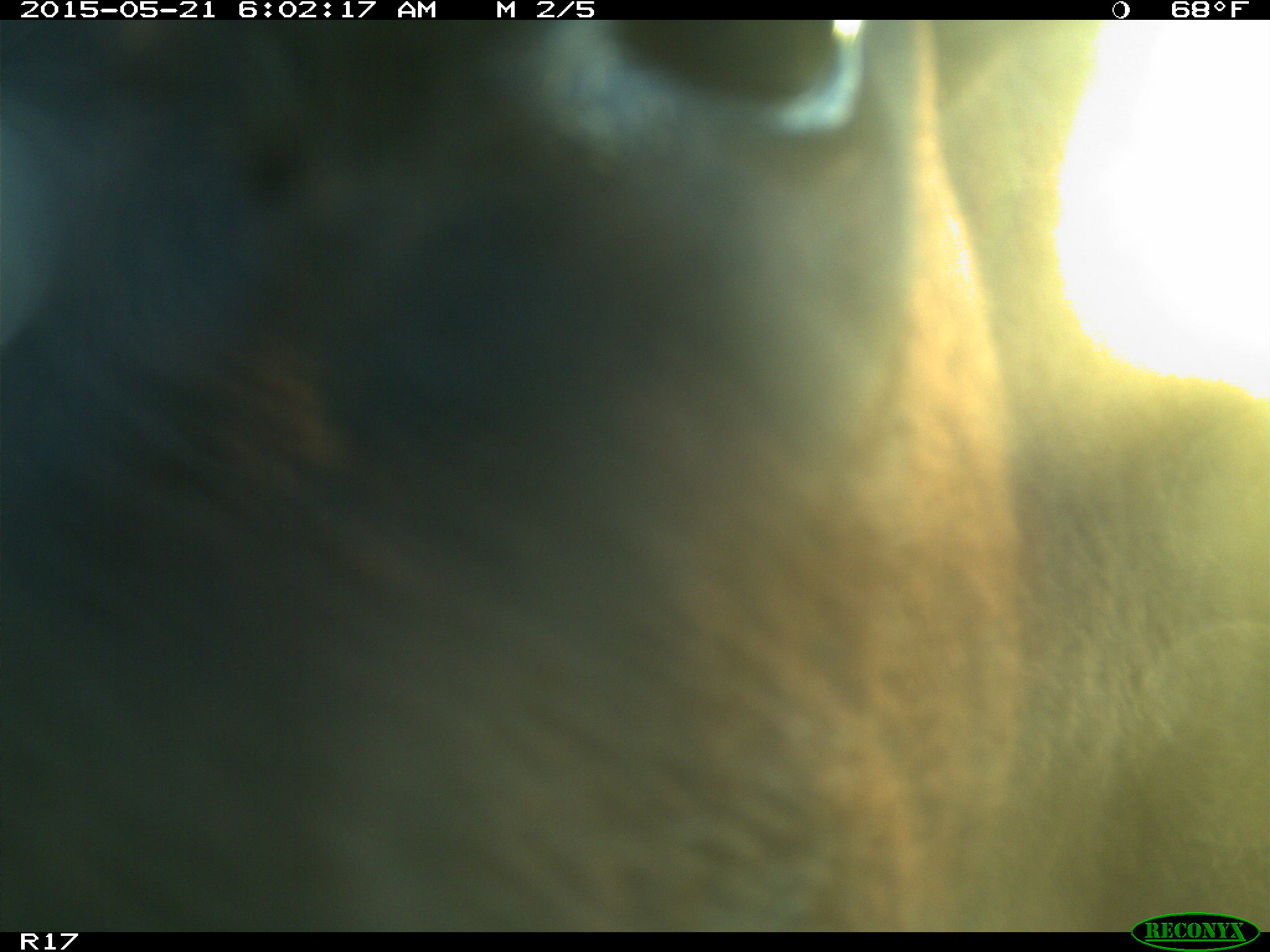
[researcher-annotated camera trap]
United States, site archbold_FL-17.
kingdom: Animalia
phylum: Chordata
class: Mammalia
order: Artiodactyla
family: Bovidae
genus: Bos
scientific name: Bos taurus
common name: domestic cow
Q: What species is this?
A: Bos taurus (domestic cow).